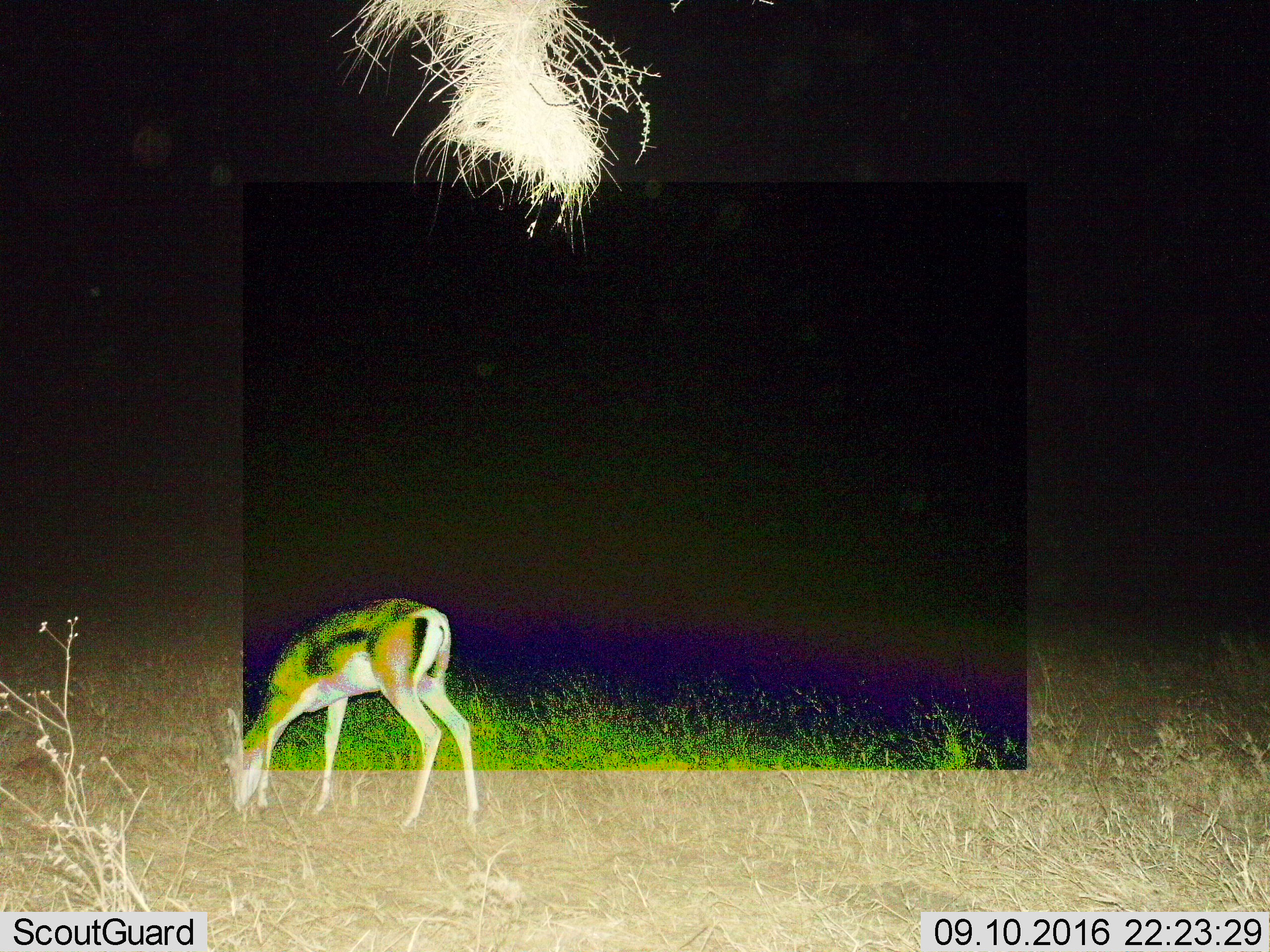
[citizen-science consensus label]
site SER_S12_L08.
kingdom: Animalia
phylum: Chordata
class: Mammalia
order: Artiodactyla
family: Bovidae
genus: Eudorcas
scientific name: Eudorcas thomsonii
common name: thomson's gazelle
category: gazellethomsons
Gazellethomsons (thomson's gazelle) (Eudorcas thomsonii), count 1. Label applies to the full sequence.